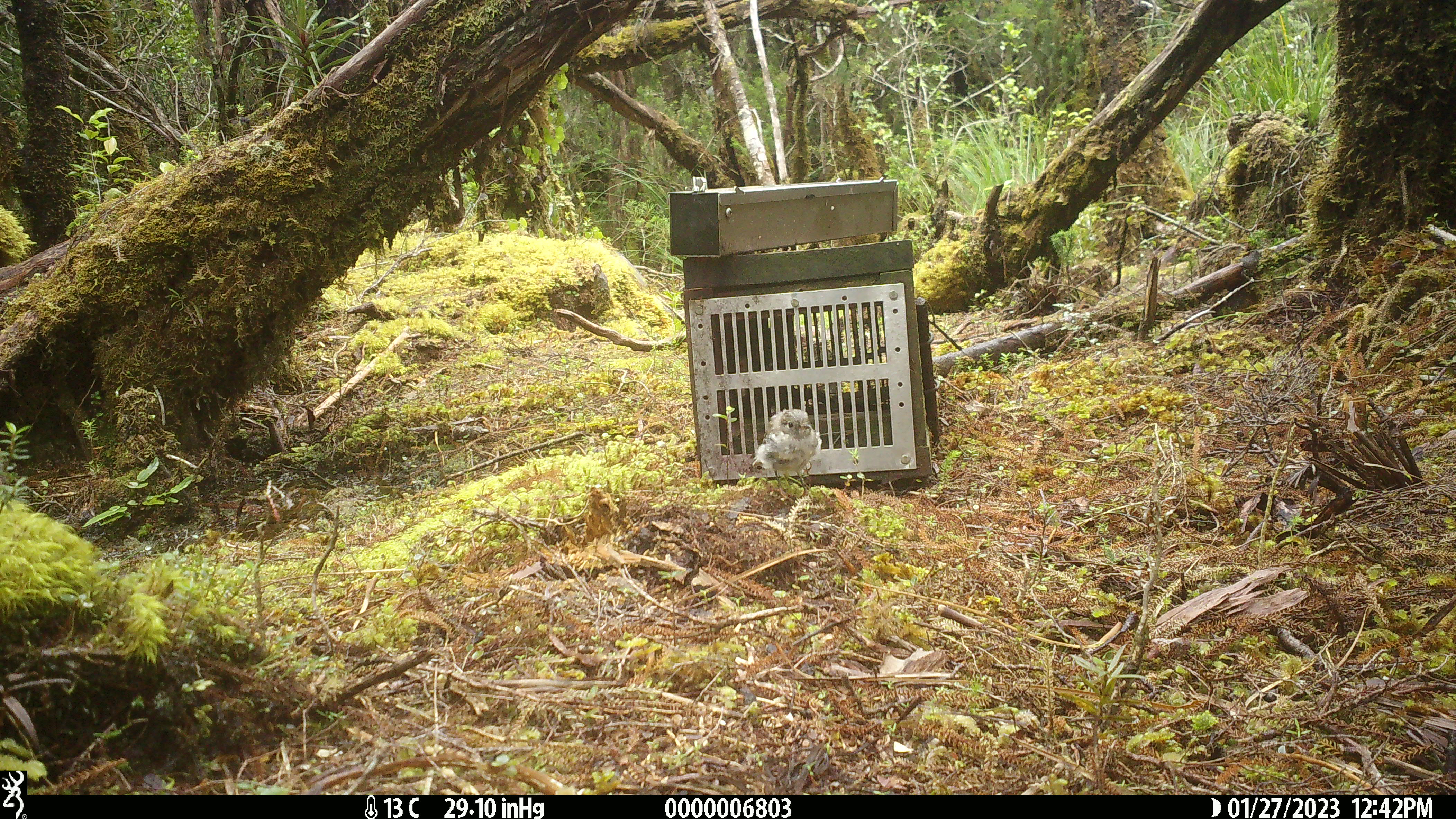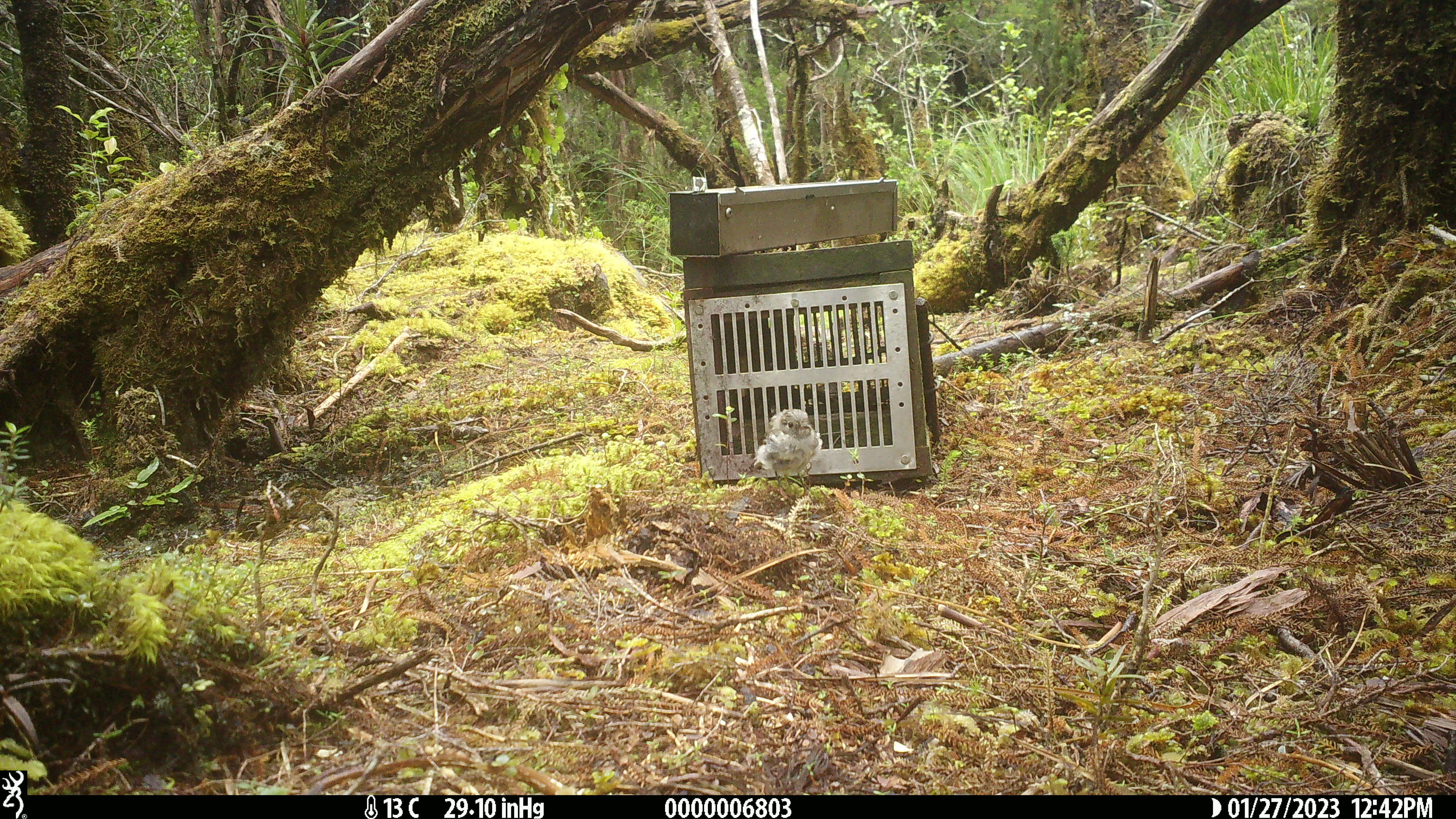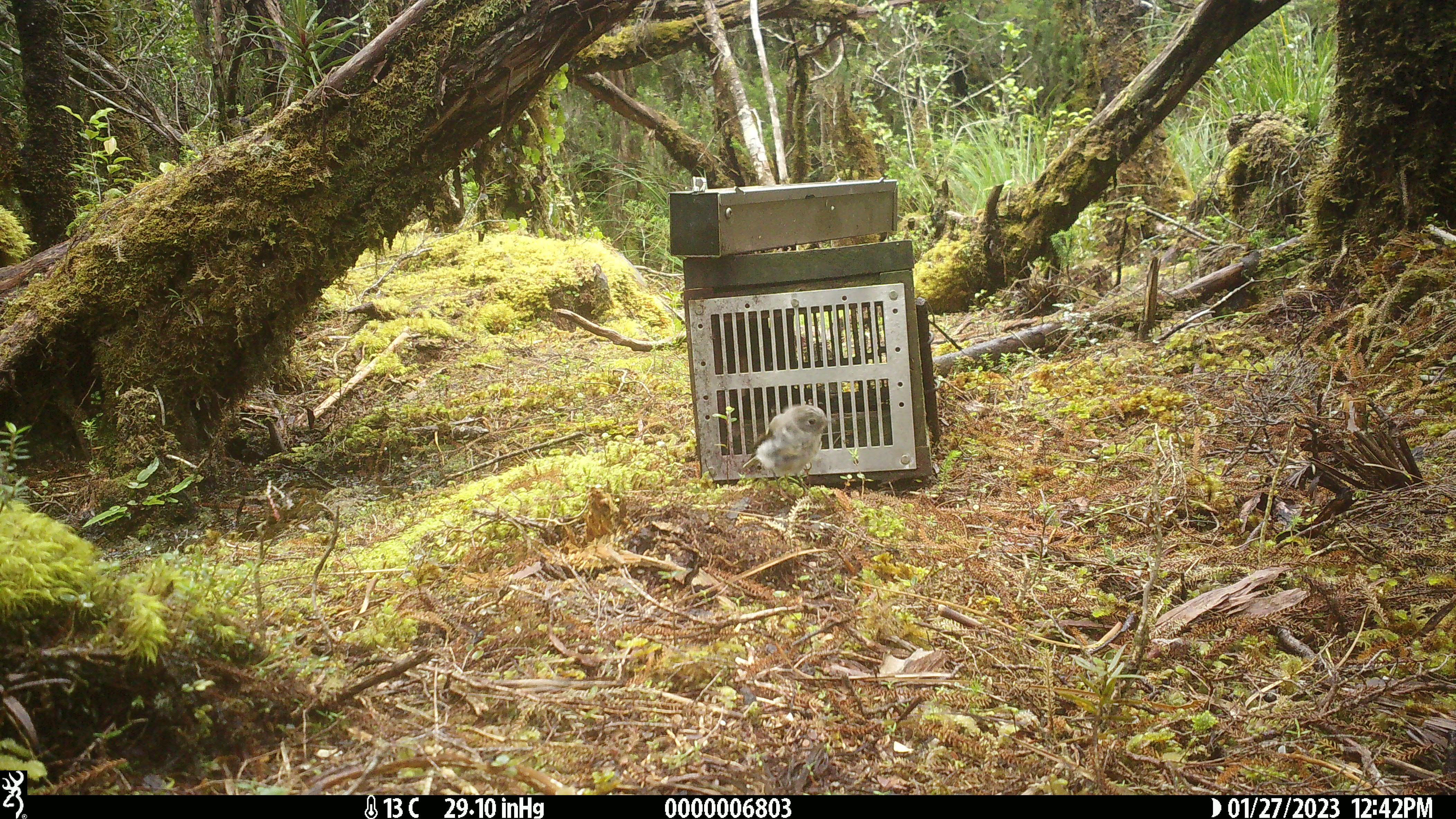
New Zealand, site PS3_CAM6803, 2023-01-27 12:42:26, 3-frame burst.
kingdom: Animalia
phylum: Chordata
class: Aves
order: Passeriformes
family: Petroicidae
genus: Petroica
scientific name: Petroica macrocephala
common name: tomtit